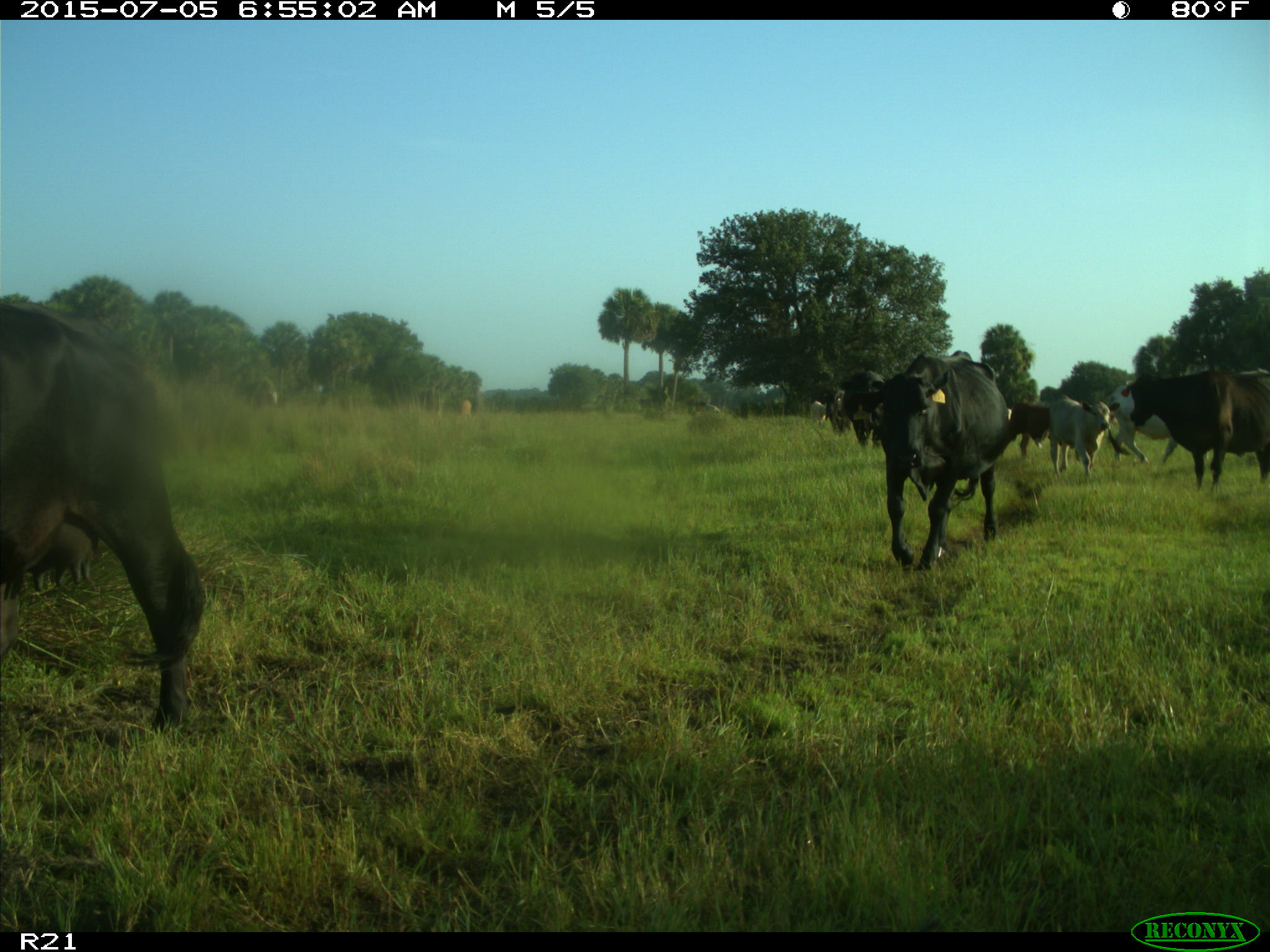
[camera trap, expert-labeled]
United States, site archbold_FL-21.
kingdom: Animalia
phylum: Chordata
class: Mammalia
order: Artiodactyla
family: Bovidae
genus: Bos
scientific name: Bos taurus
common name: domestic cow